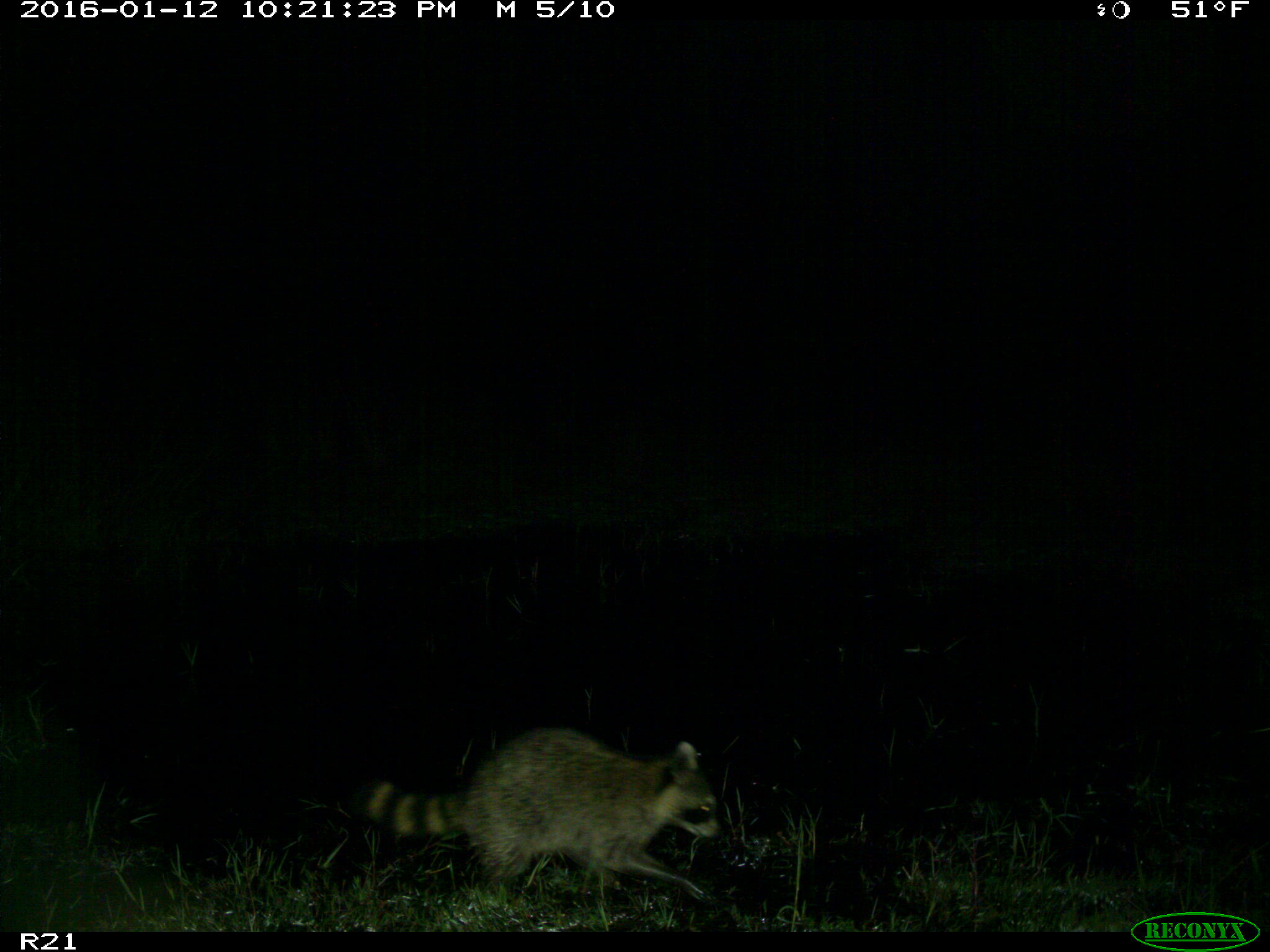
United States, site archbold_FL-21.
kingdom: Animalia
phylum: Chordata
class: Mammalia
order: Carnivora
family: Procyonidae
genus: Procyon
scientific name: Procyon lotor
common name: common raccoon